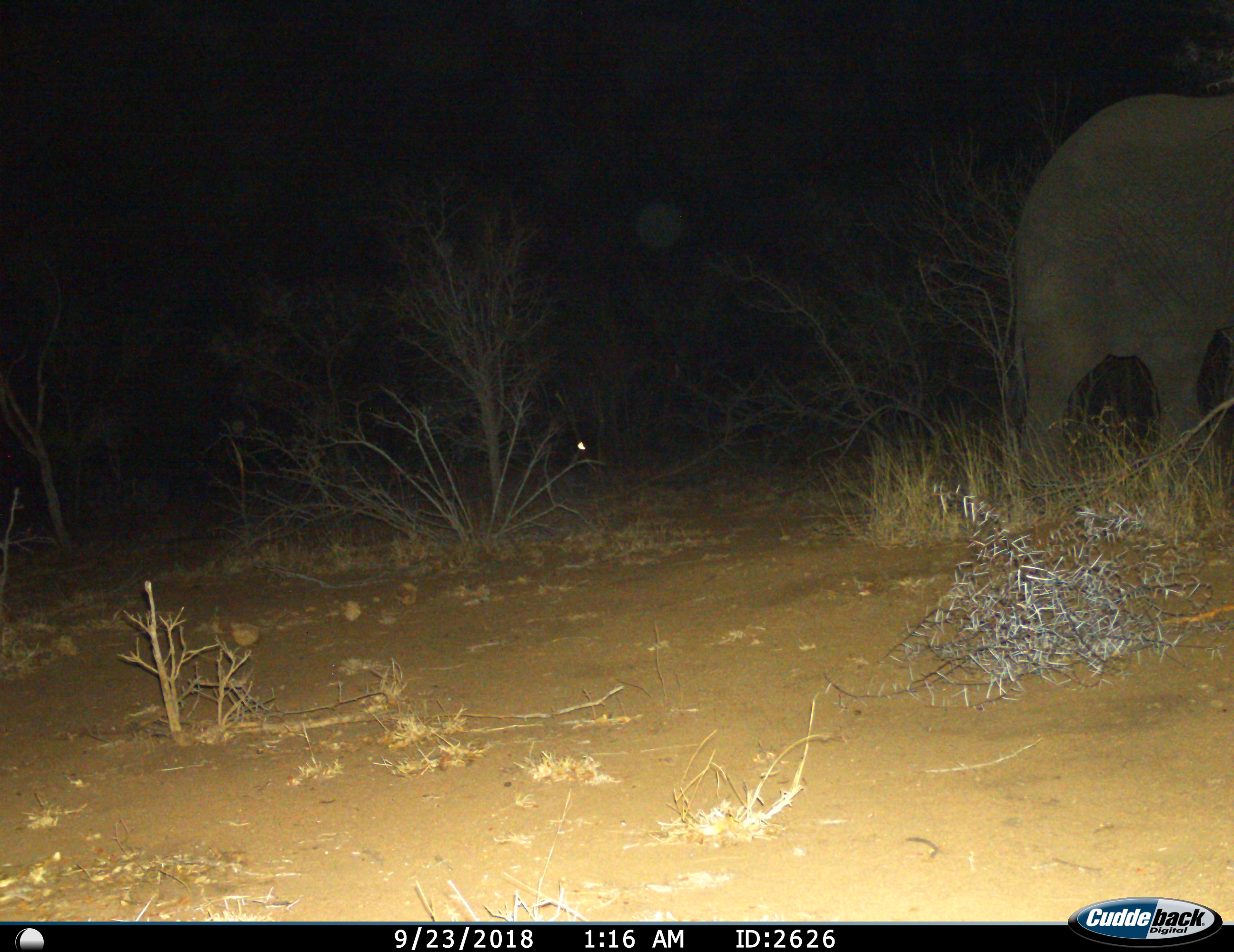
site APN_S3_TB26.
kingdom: Animalia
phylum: Chordata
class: Mammalia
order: Proboscidea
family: Elephantidae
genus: Loxodonta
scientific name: Loxodonta africana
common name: african bush elephant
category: elephant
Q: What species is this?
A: Elephant (african bush elephant) (Loxodonta africana).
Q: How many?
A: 1.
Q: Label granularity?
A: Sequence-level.